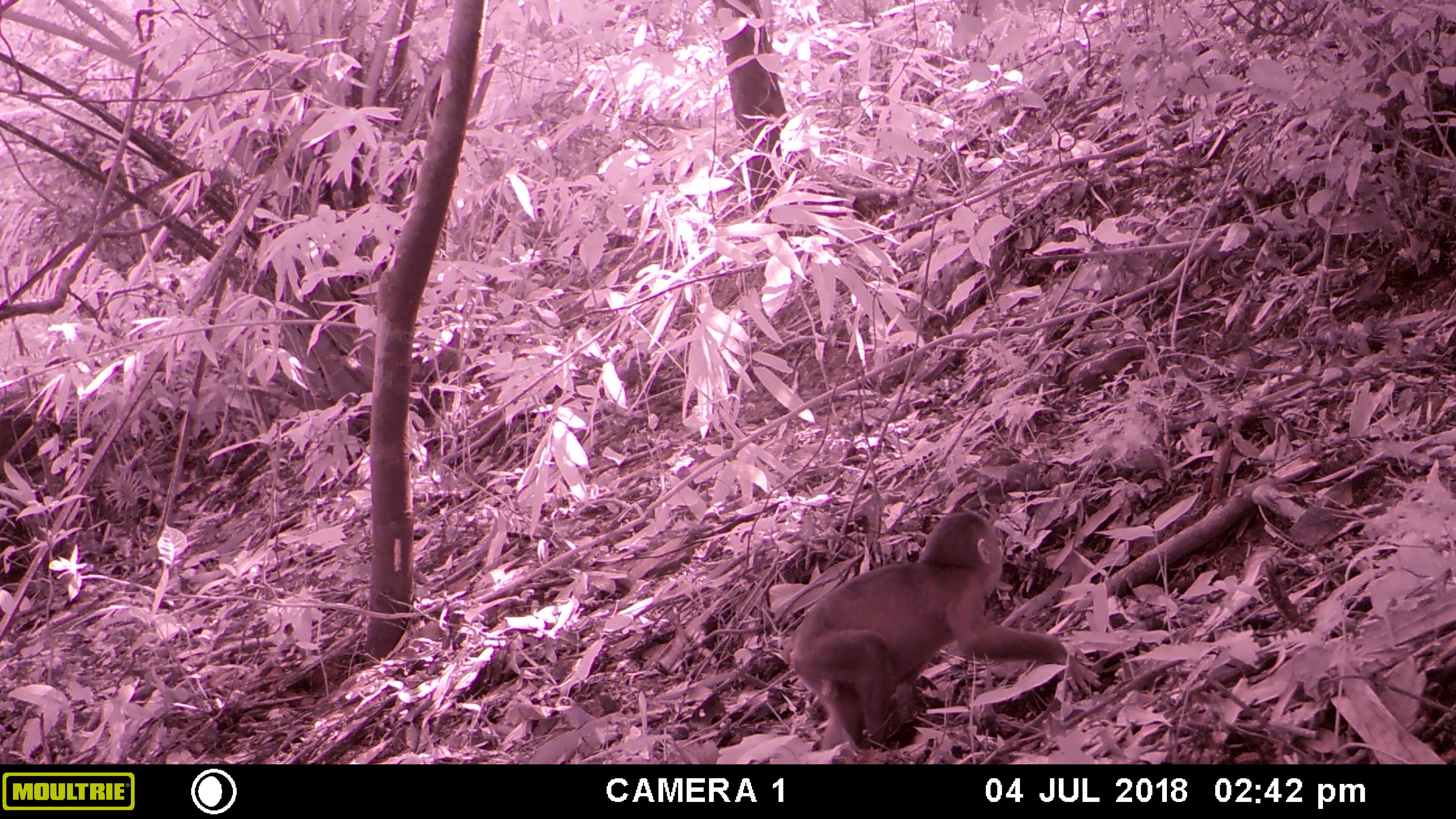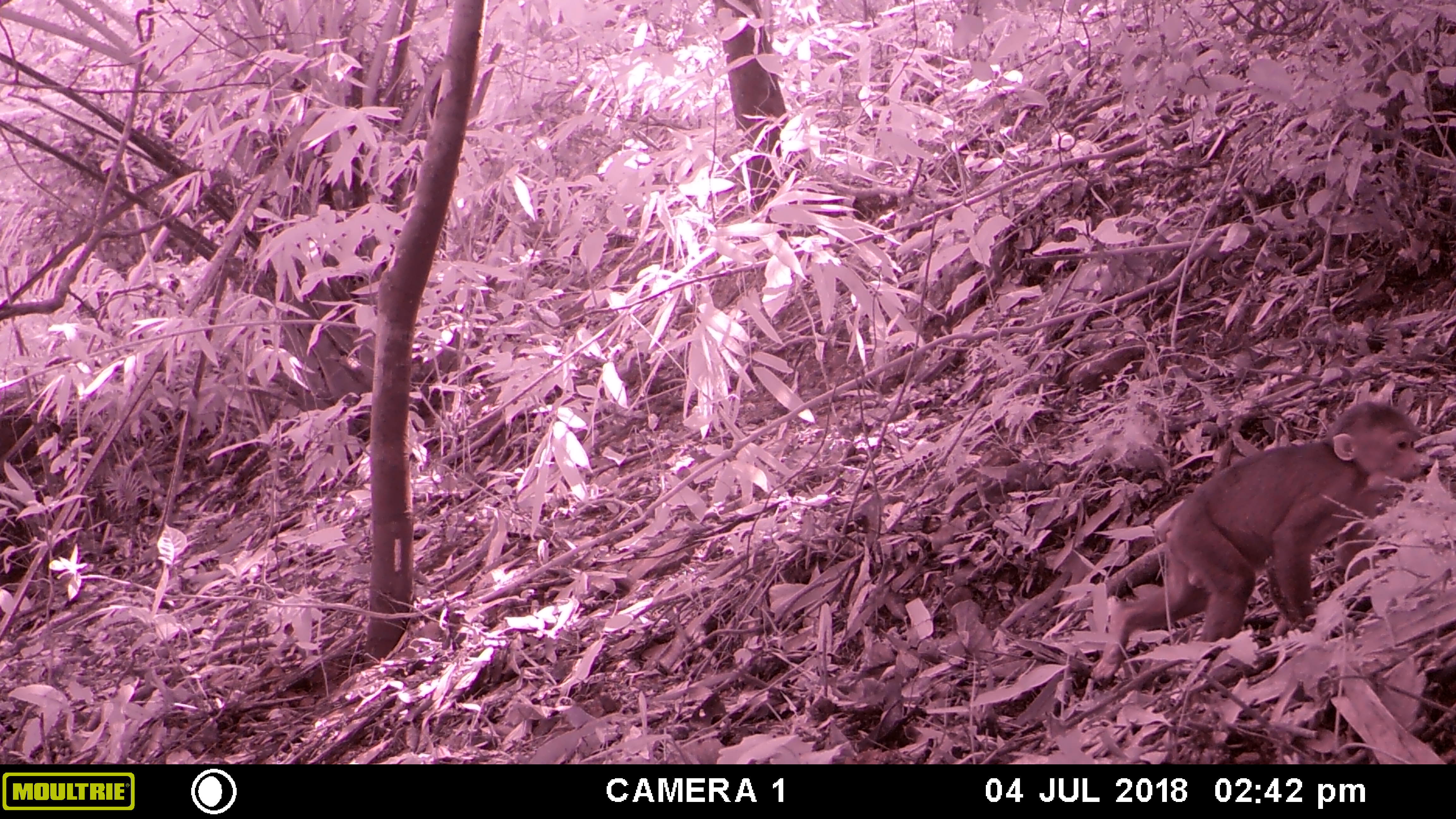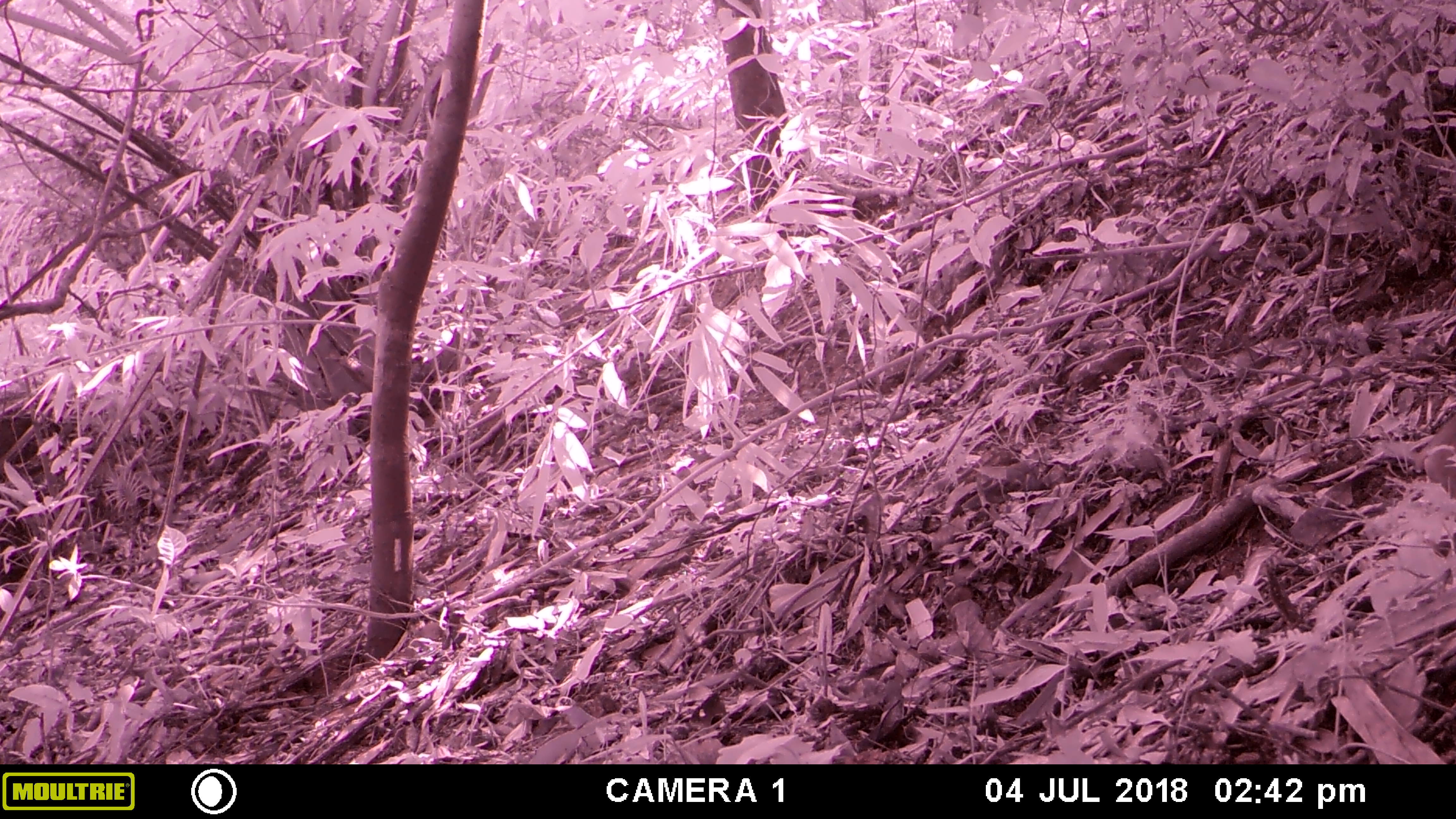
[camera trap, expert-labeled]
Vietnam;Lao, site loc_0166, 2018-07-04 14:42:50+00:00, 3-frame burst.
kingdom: Animalia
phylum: Chordata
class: Mammalia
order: Primates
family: Cercopithecidae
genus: Macaca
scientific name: Macaca arctoides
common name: stump-tailed macaque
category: stump tailed macaque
Stump tailed macaque (stump-tailed macaque) (Macaca arctoides). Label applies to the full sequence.